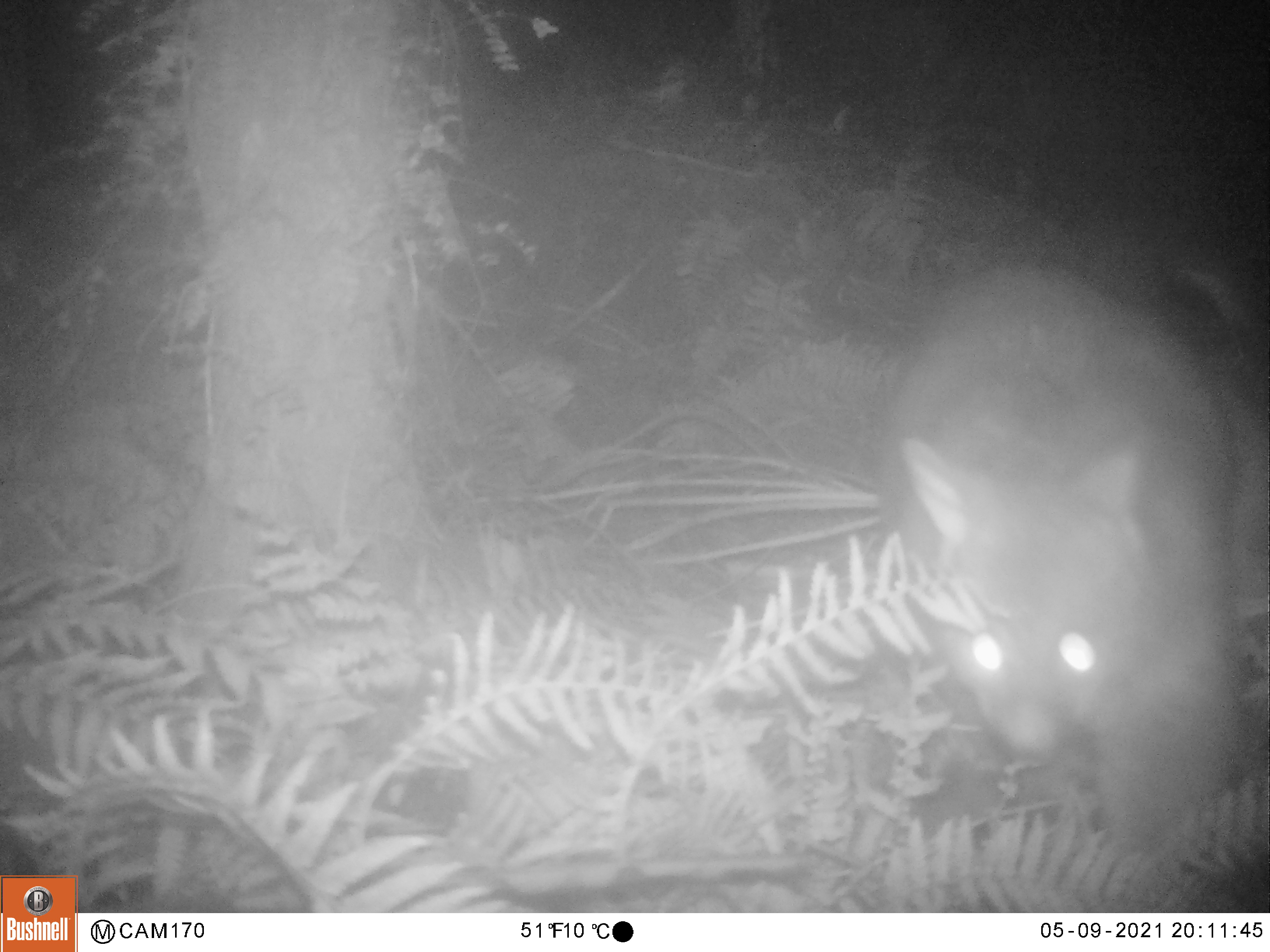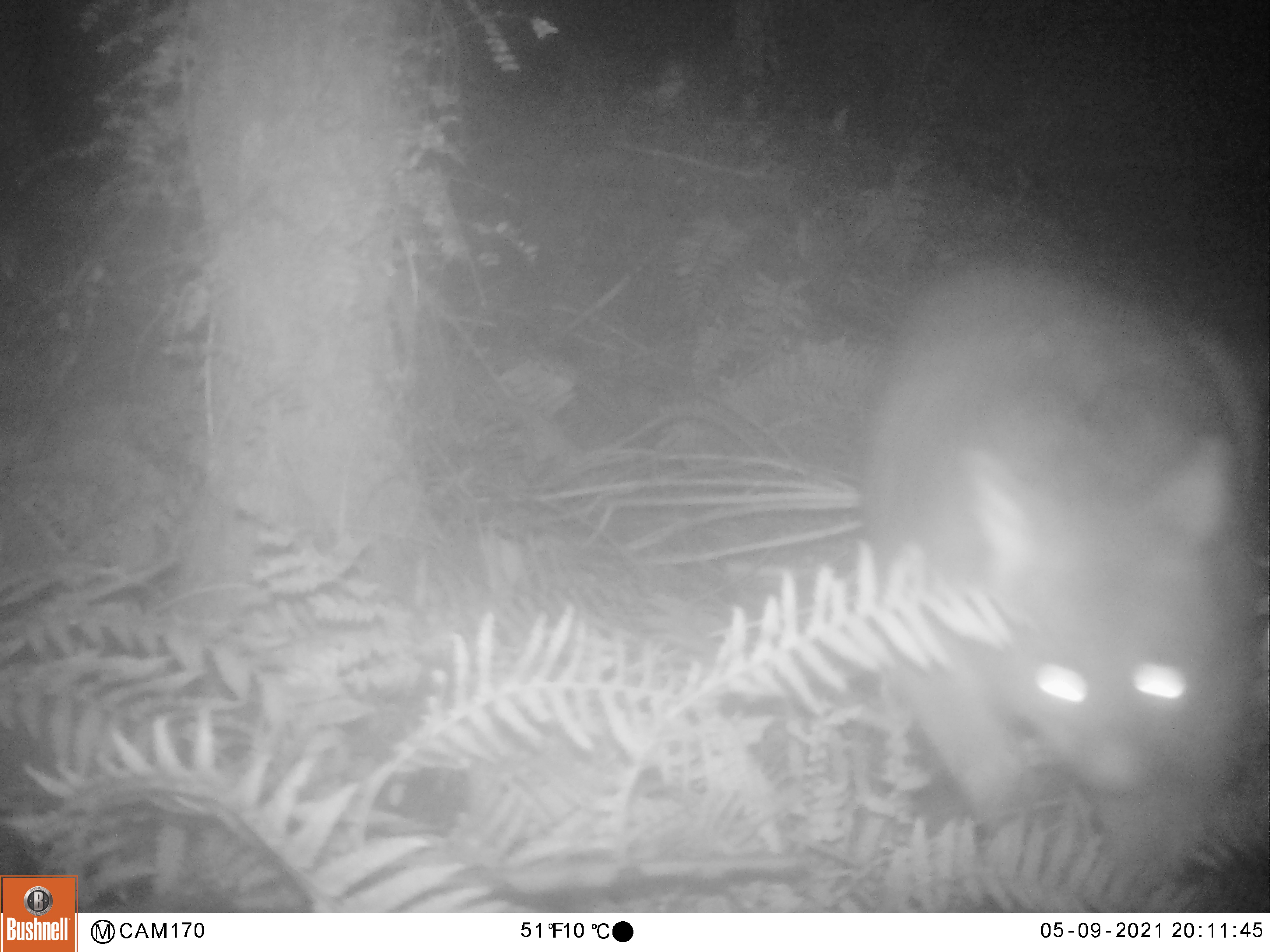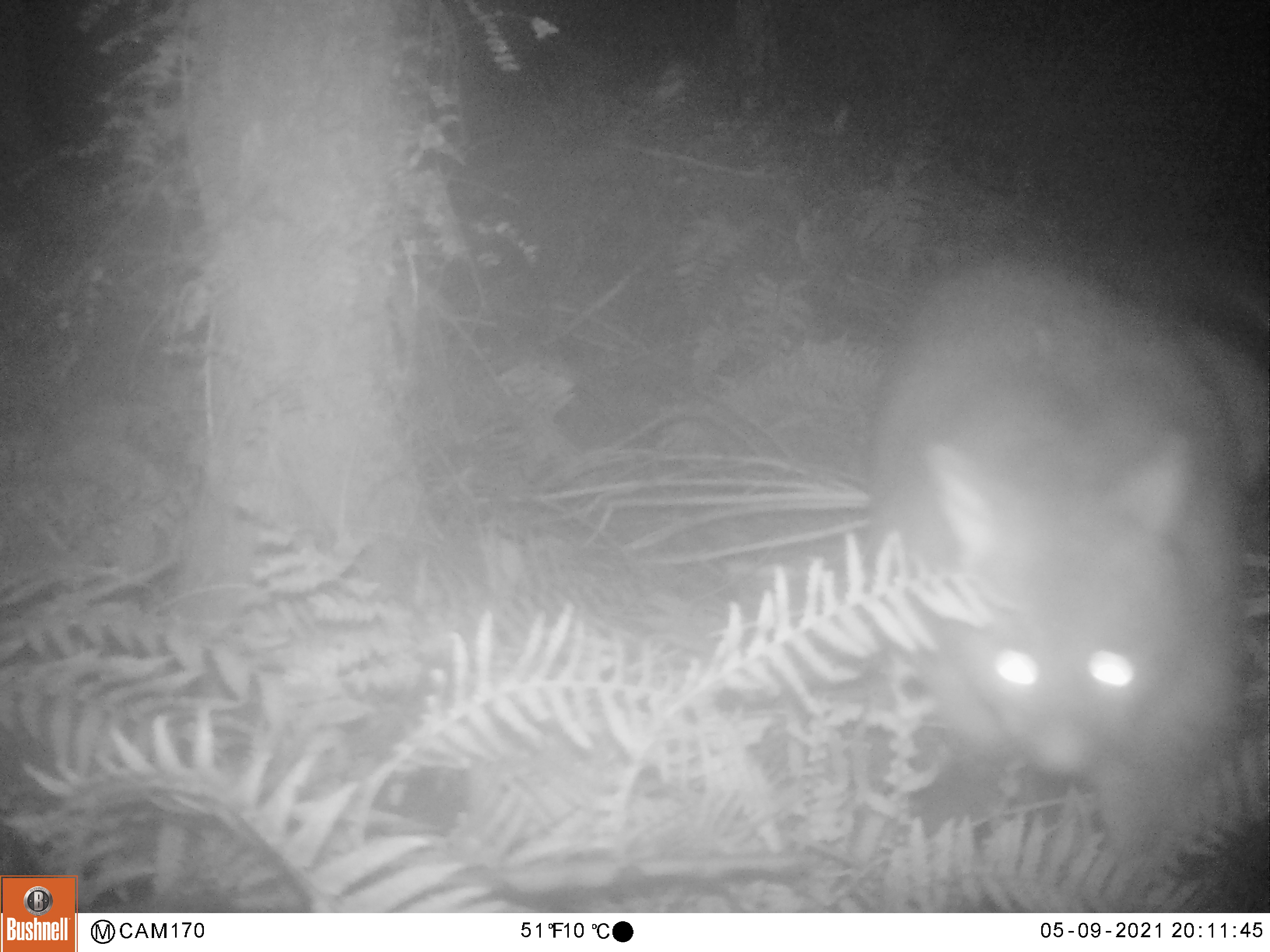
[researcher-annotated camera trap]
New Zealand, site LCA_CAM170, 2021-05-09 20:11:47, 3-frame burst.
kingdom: Animalia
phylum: Chordata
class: Mammalia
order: Diprotodontia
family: Phalangeridae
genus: Trichosurus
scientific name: Trichosurus vulpecula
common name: common brushtail possum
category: possum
Possum (common brushtail possum) (Trichosurus vulpecula).